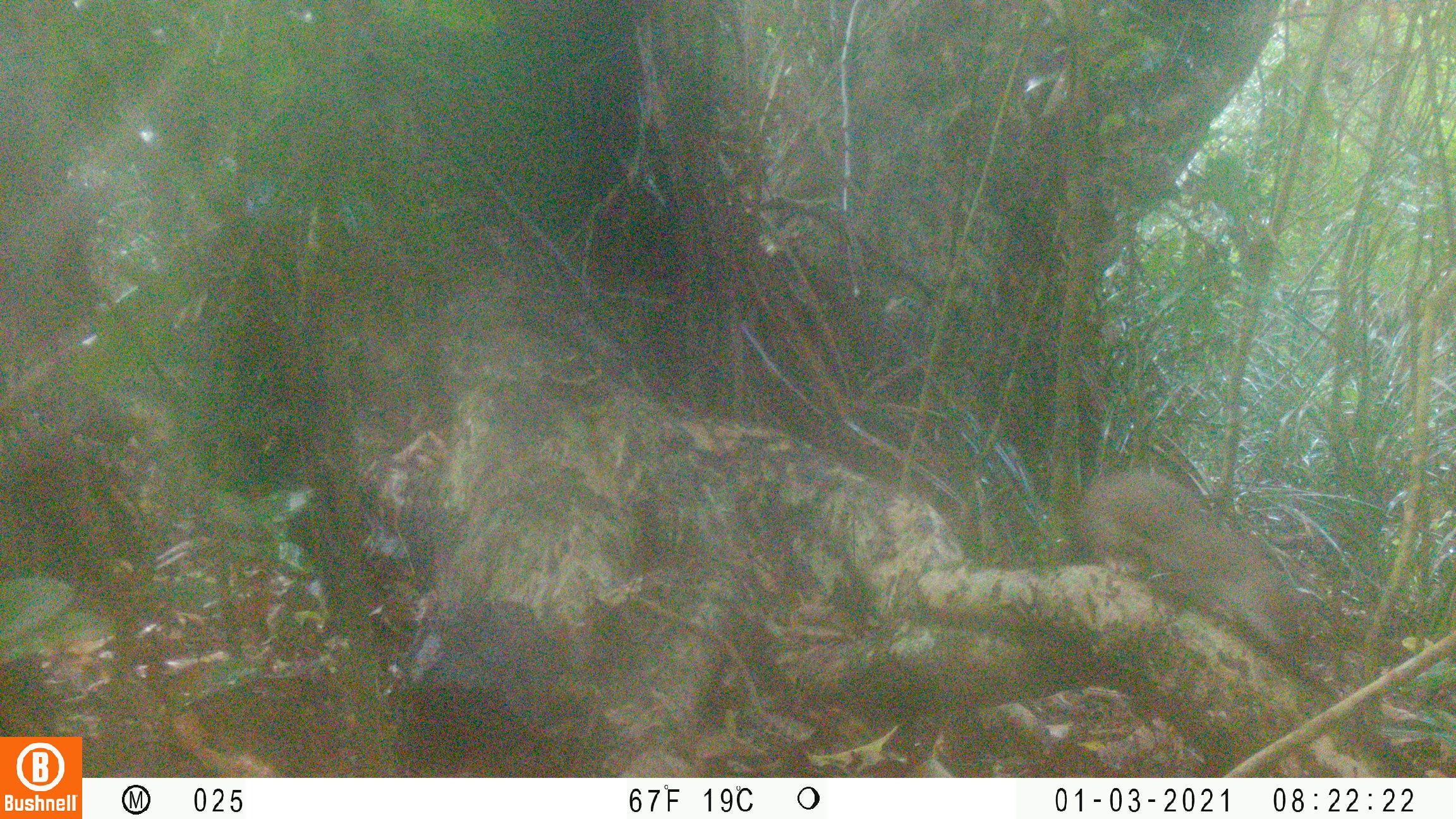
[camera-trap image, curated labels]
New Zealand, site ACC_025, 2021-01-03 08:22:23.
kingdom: Animalia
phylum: Chordata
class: Mammalia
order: Carnivora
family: Mustelidae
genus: Mustela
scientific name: Mustela erminea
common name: stoat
Stoat (Mustela erminea).